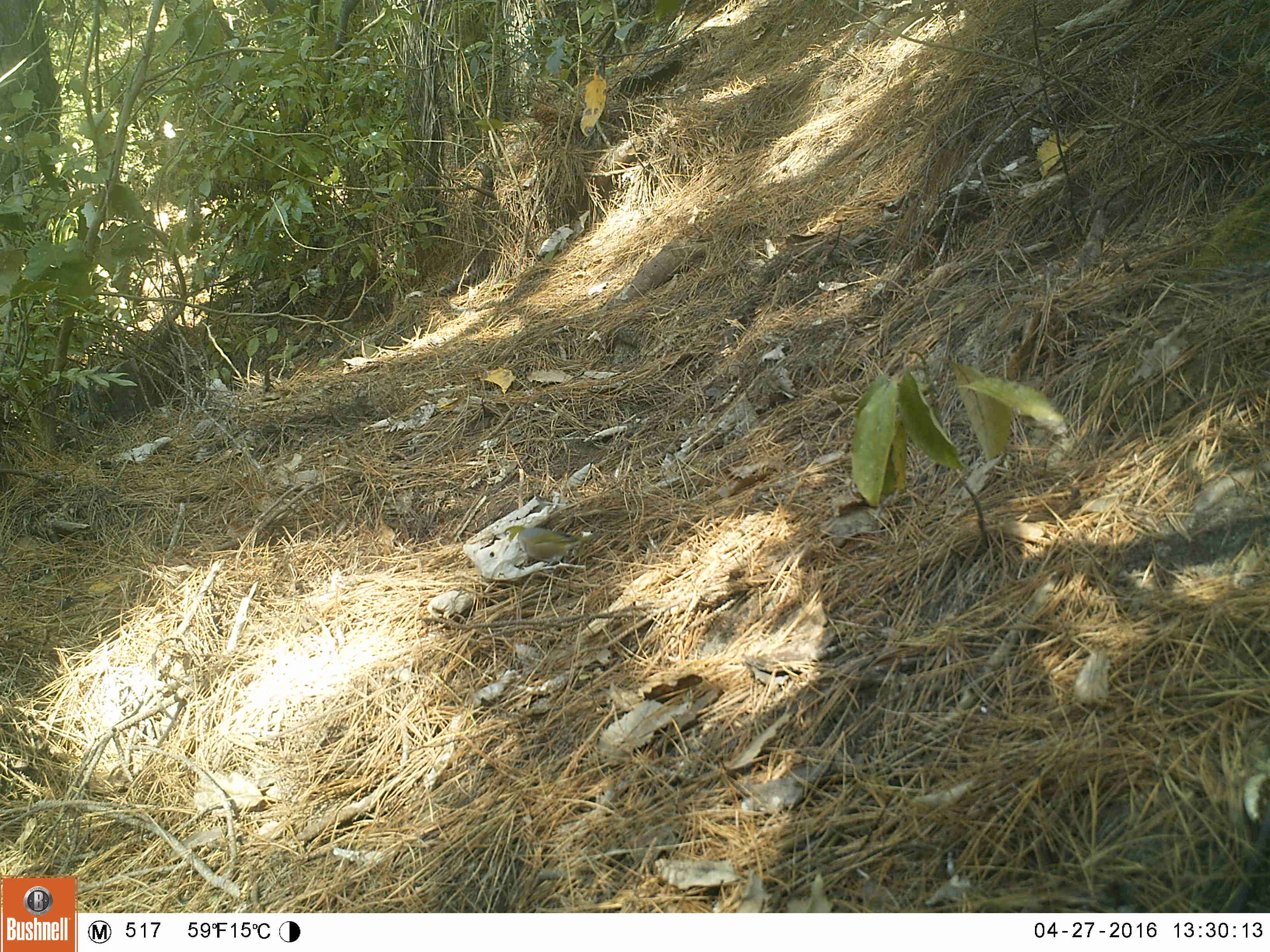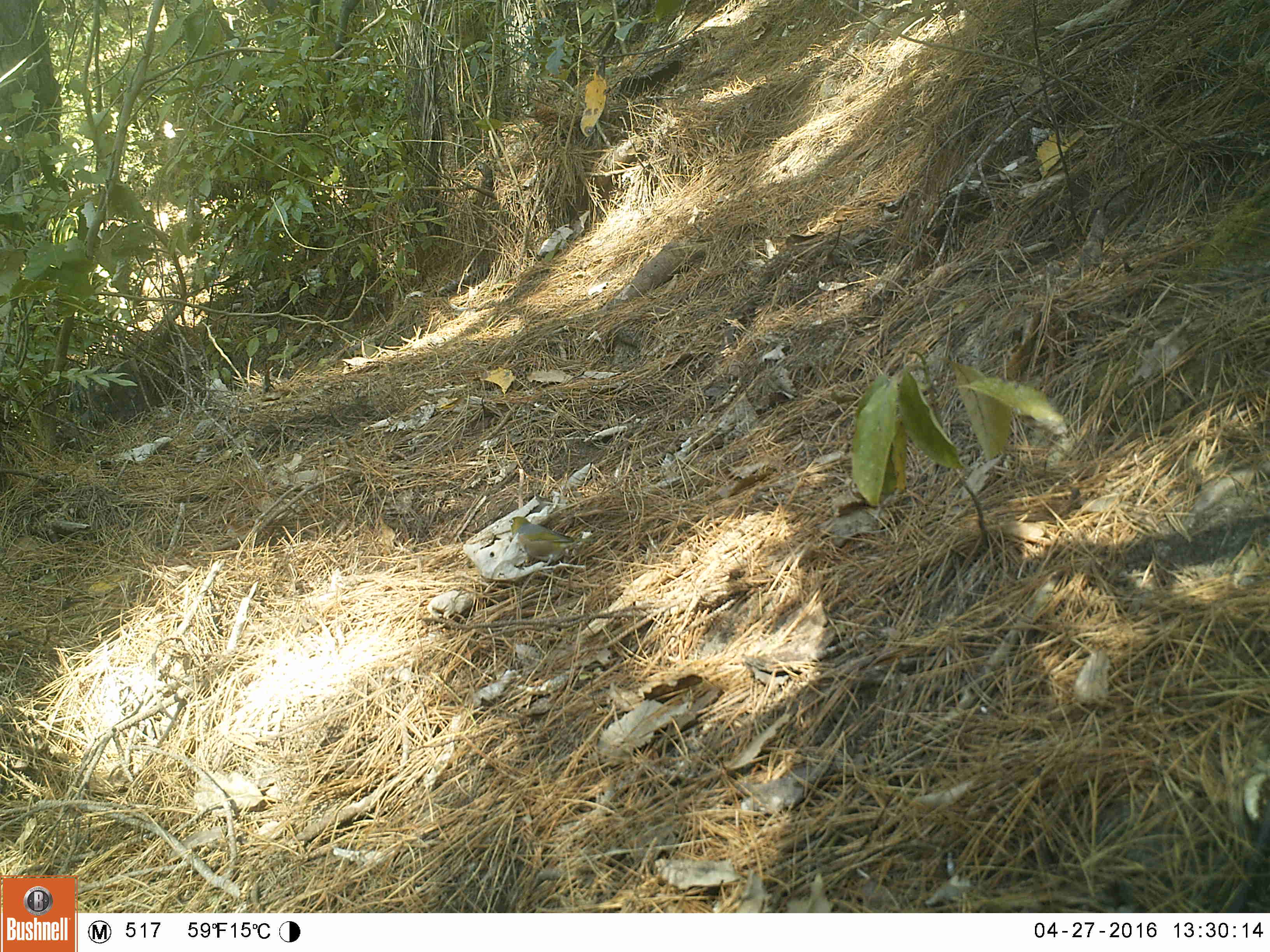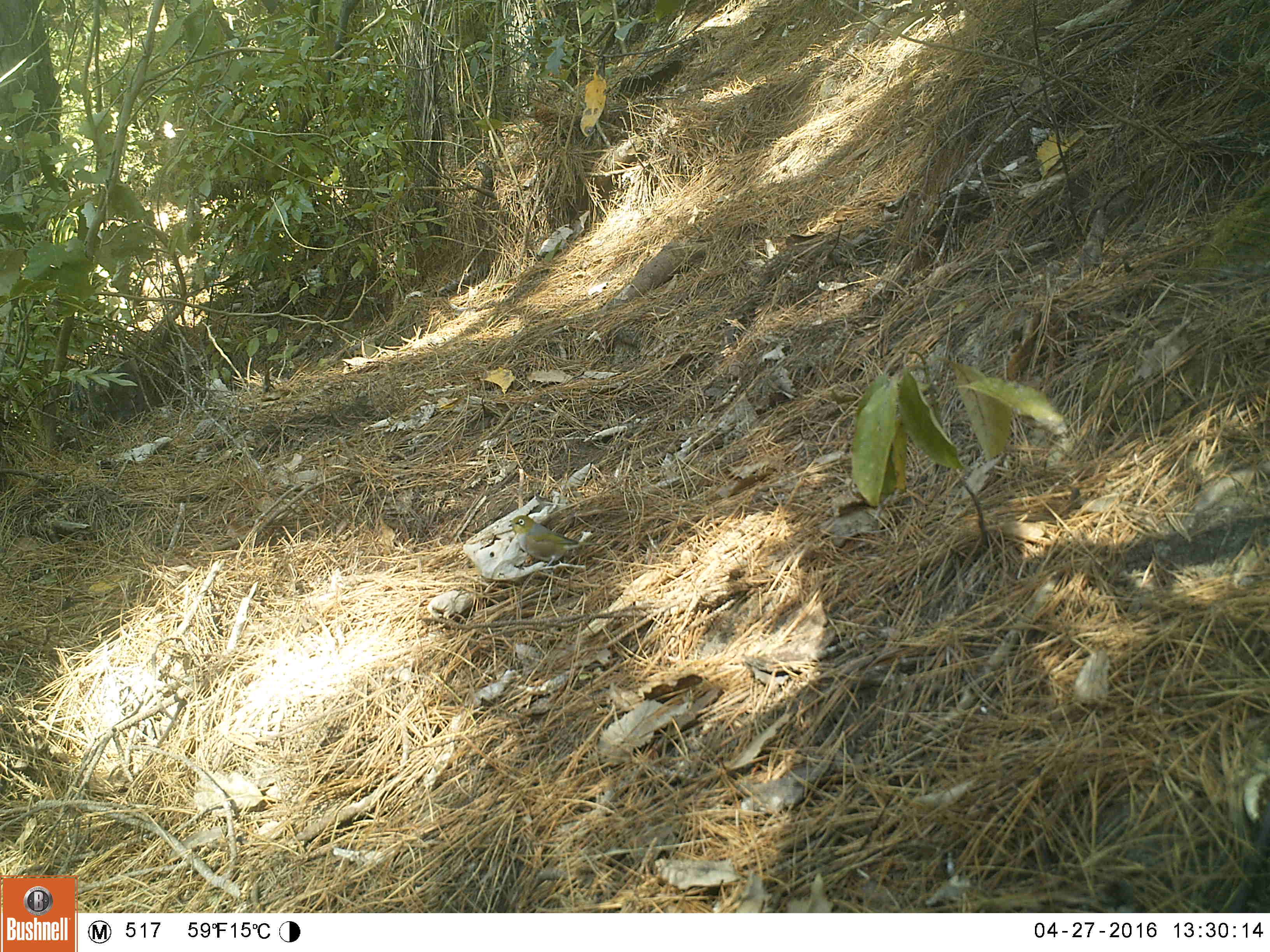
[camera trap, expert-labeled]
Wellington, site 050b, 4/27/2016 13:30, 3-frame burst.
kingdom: Animalia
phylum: Chordata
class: Aves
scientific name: Aves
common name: bird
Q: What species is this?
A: Bird (Aves).